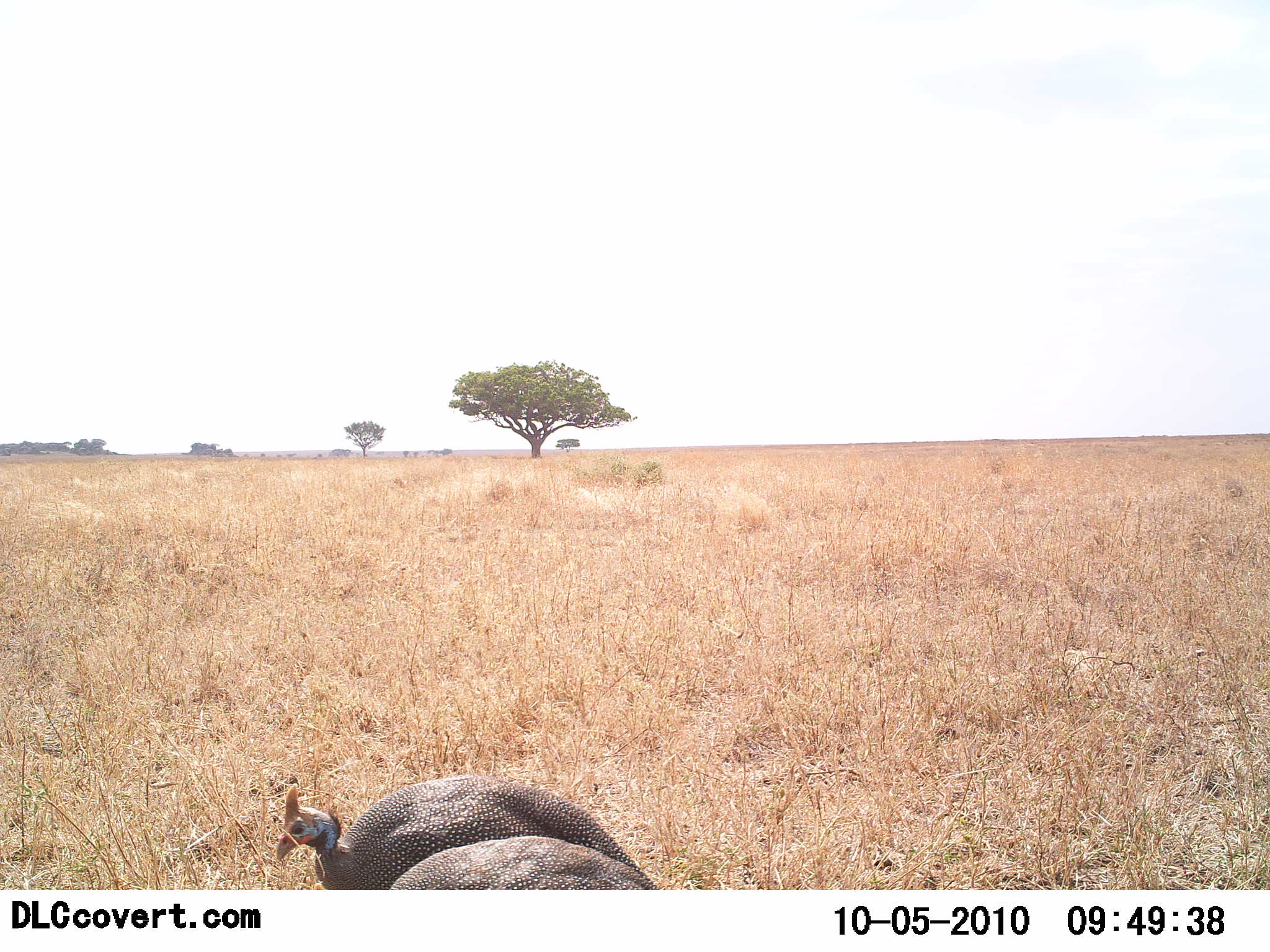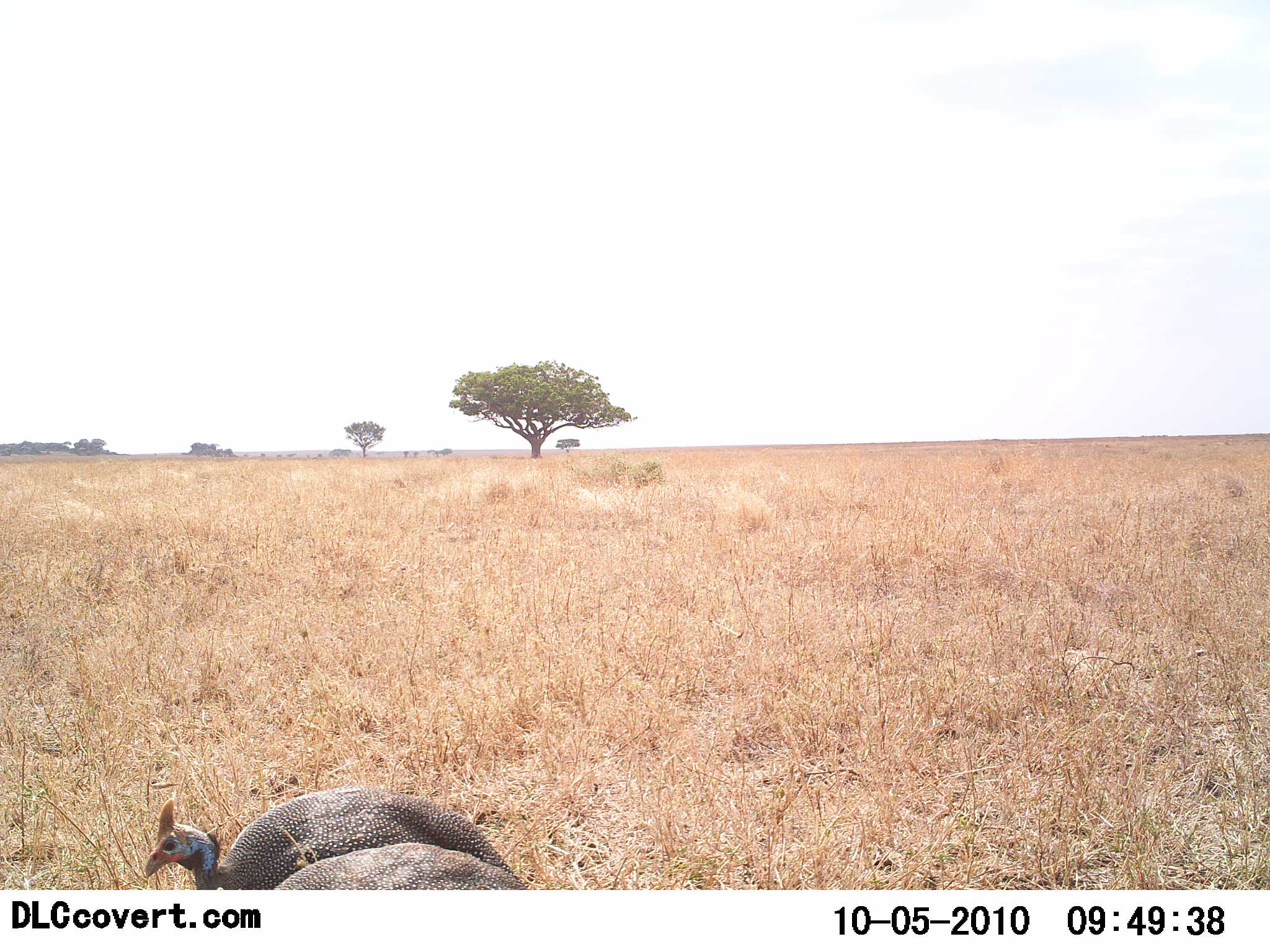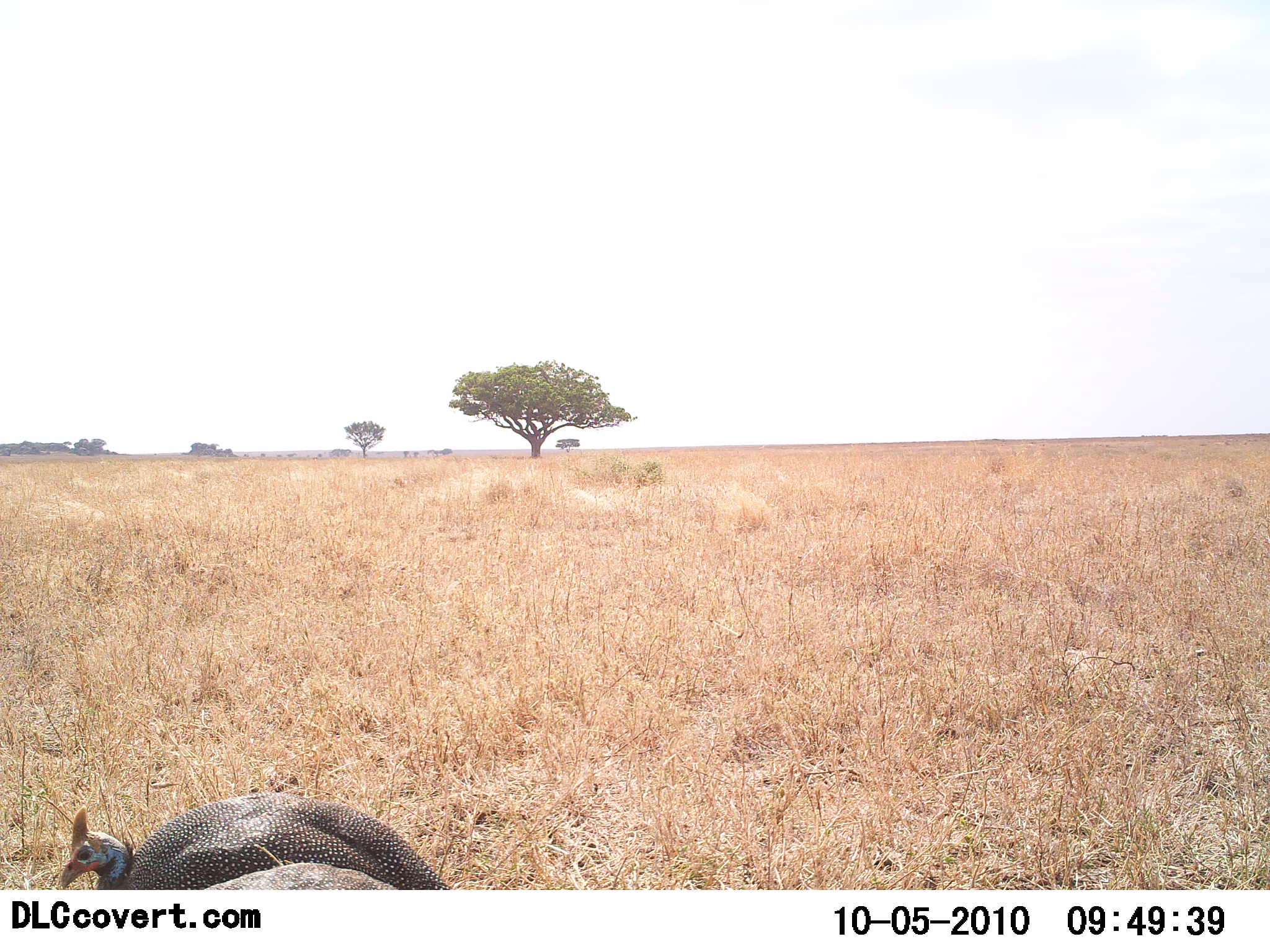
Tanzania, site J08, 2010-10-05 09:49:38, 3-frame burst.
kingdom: Animalia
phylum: Chordata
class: Aves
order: Galliformes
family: Numididae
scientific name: Numididae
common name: guinea fowl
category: guineafowl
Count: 2.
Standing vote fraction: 18%.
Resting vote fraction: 0%.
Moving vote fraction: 82%.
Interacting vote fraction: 0%.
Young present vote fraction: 0%.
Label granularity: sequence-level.